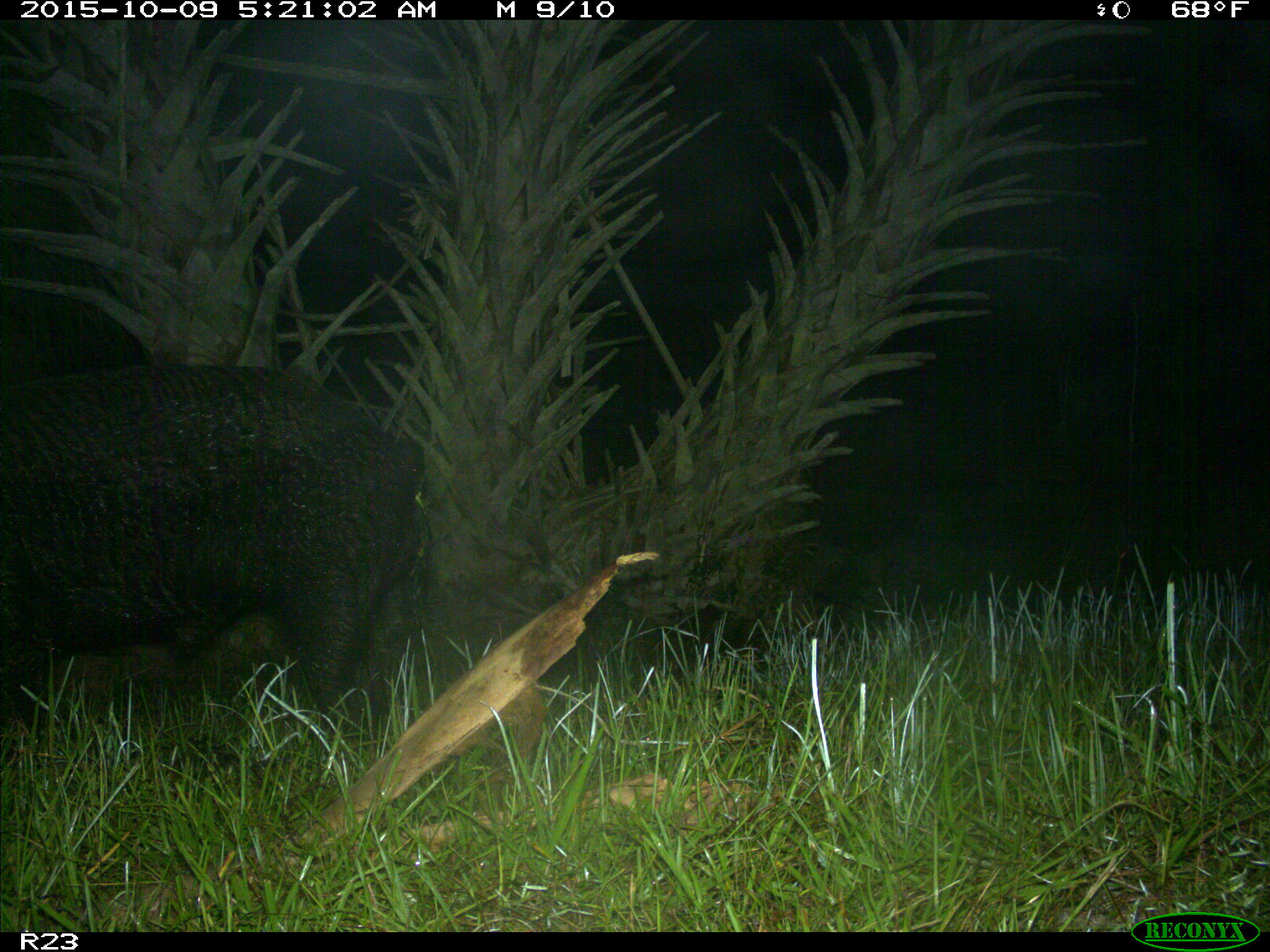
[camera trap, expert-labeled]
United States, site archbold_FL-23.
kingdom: Animalia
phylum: Chordata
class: Mammalia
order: Artiodactyla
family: Suidae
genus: Sus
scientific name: Sus scrofa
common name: wild boar